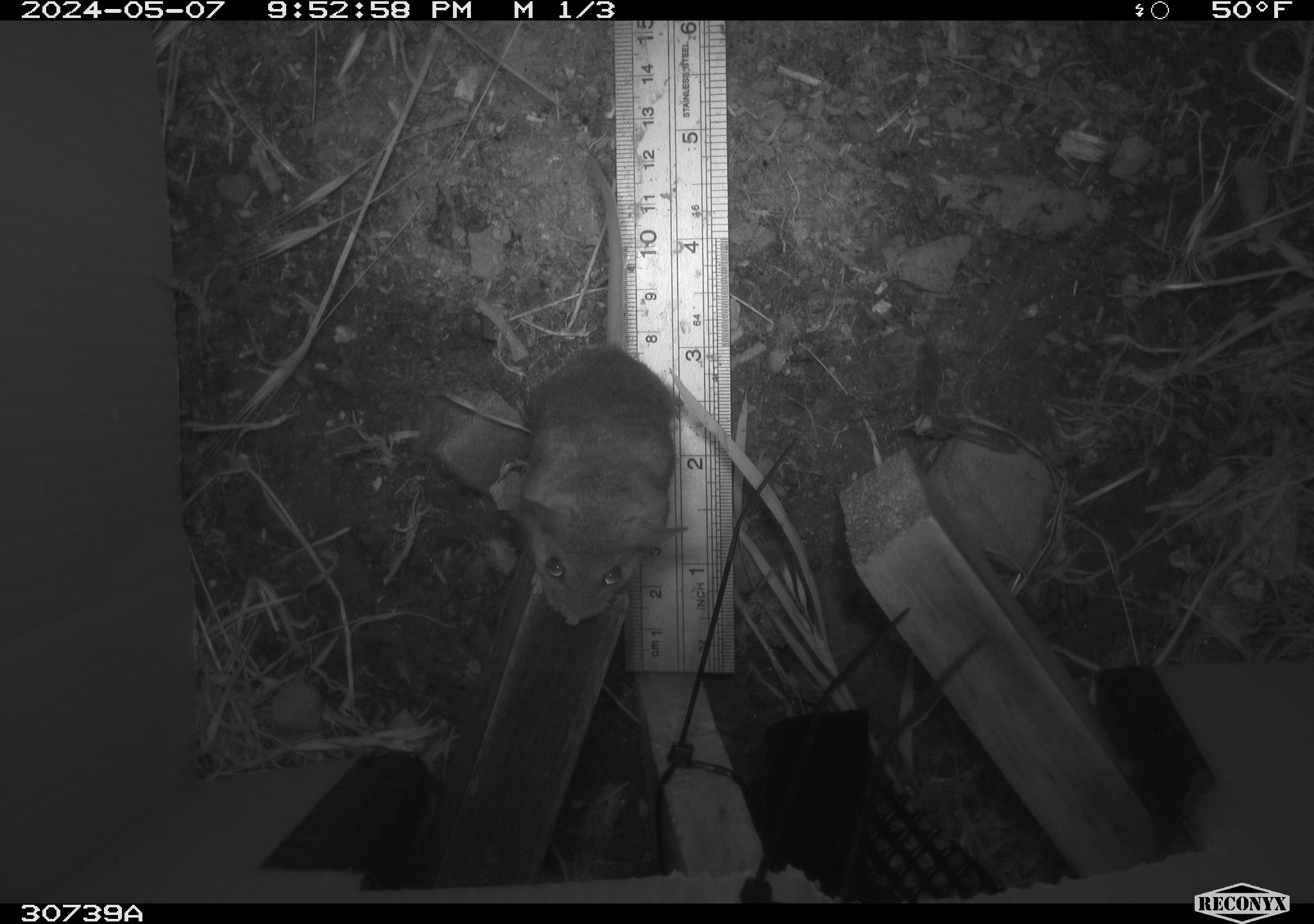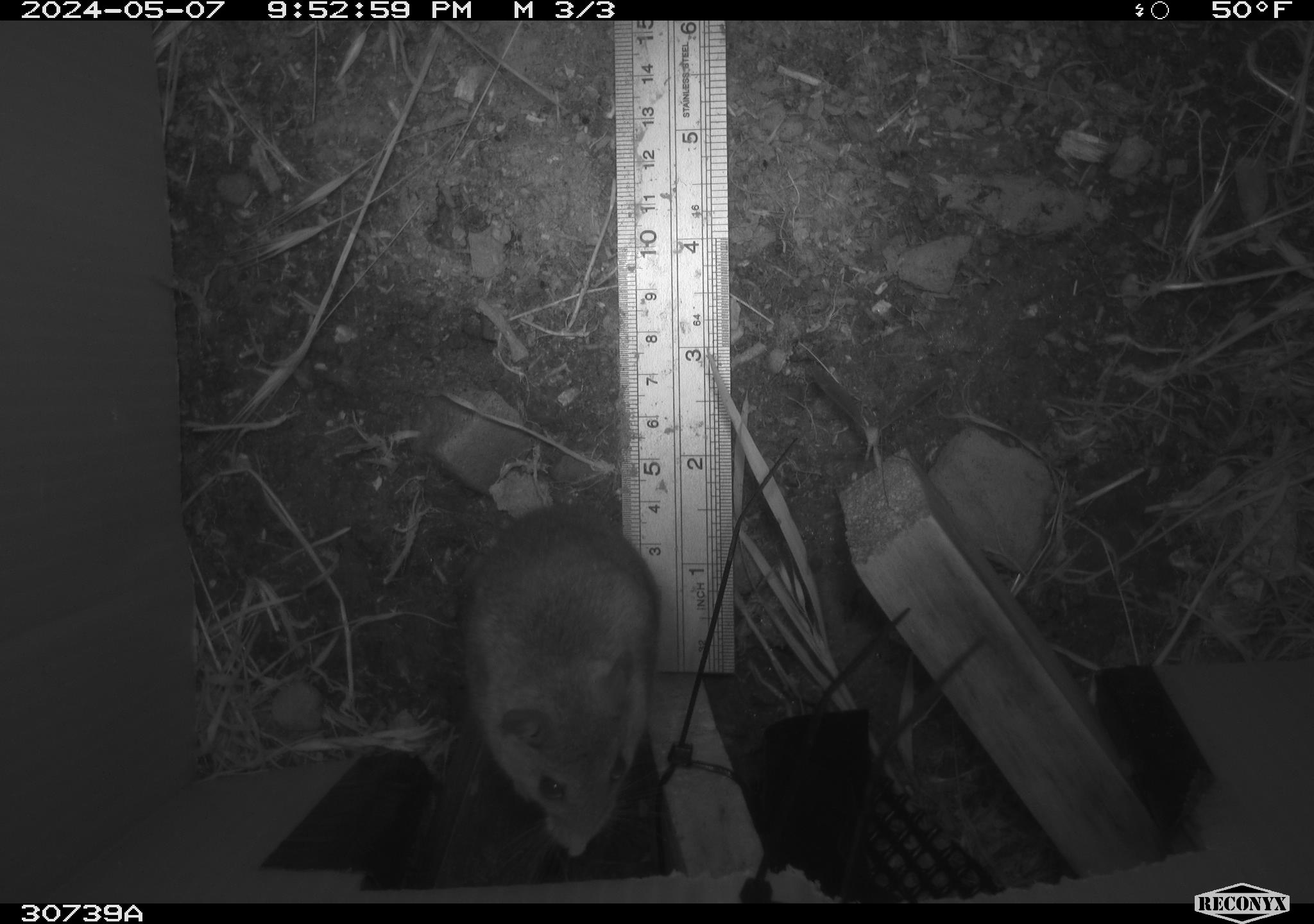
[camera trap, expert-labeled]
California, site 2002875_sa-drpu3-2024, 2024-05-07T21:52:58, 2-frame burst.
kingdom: Animalia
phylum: Chordata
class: Mammalia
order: Rodentia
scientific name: Rodentia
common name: rodent